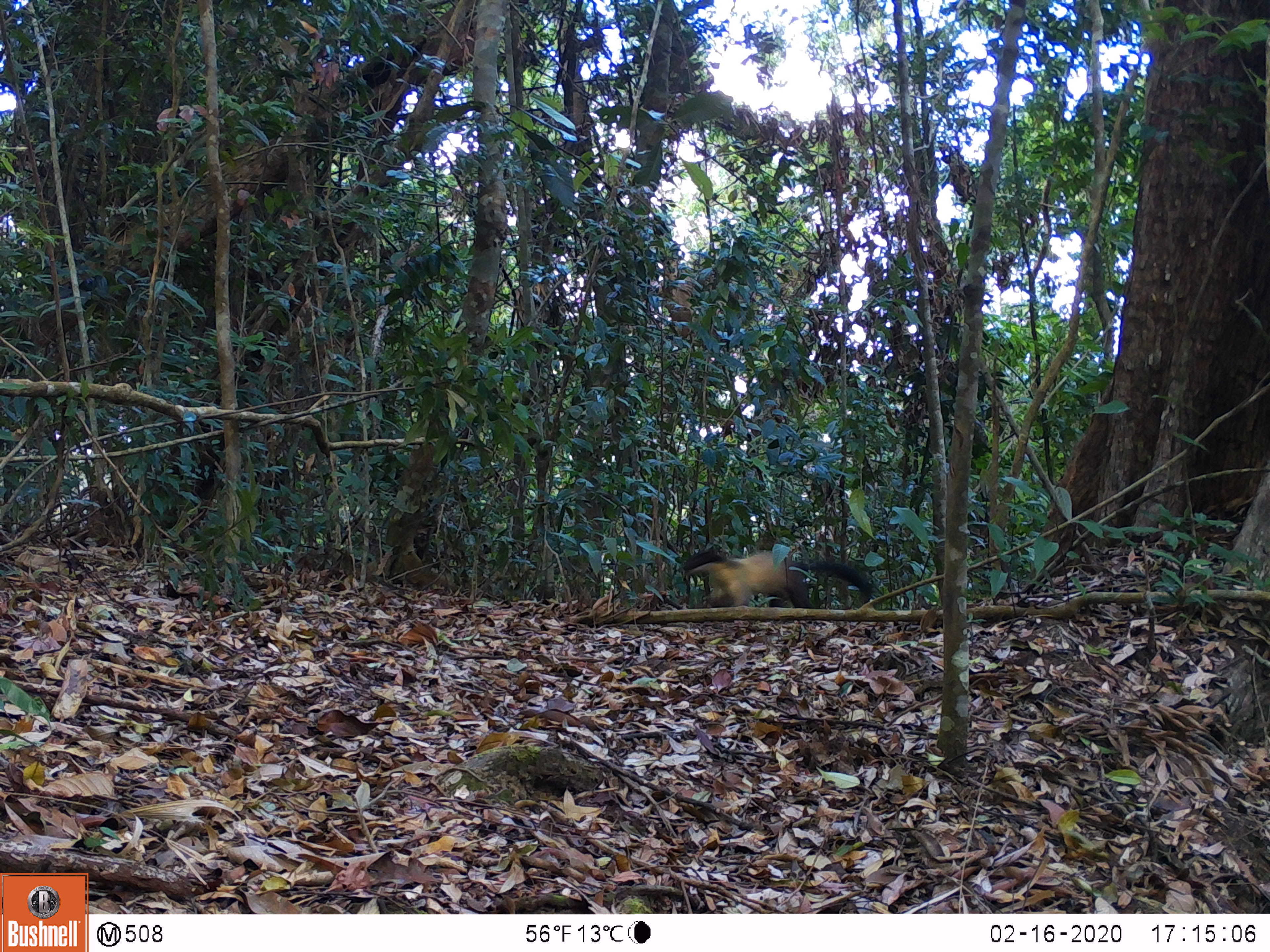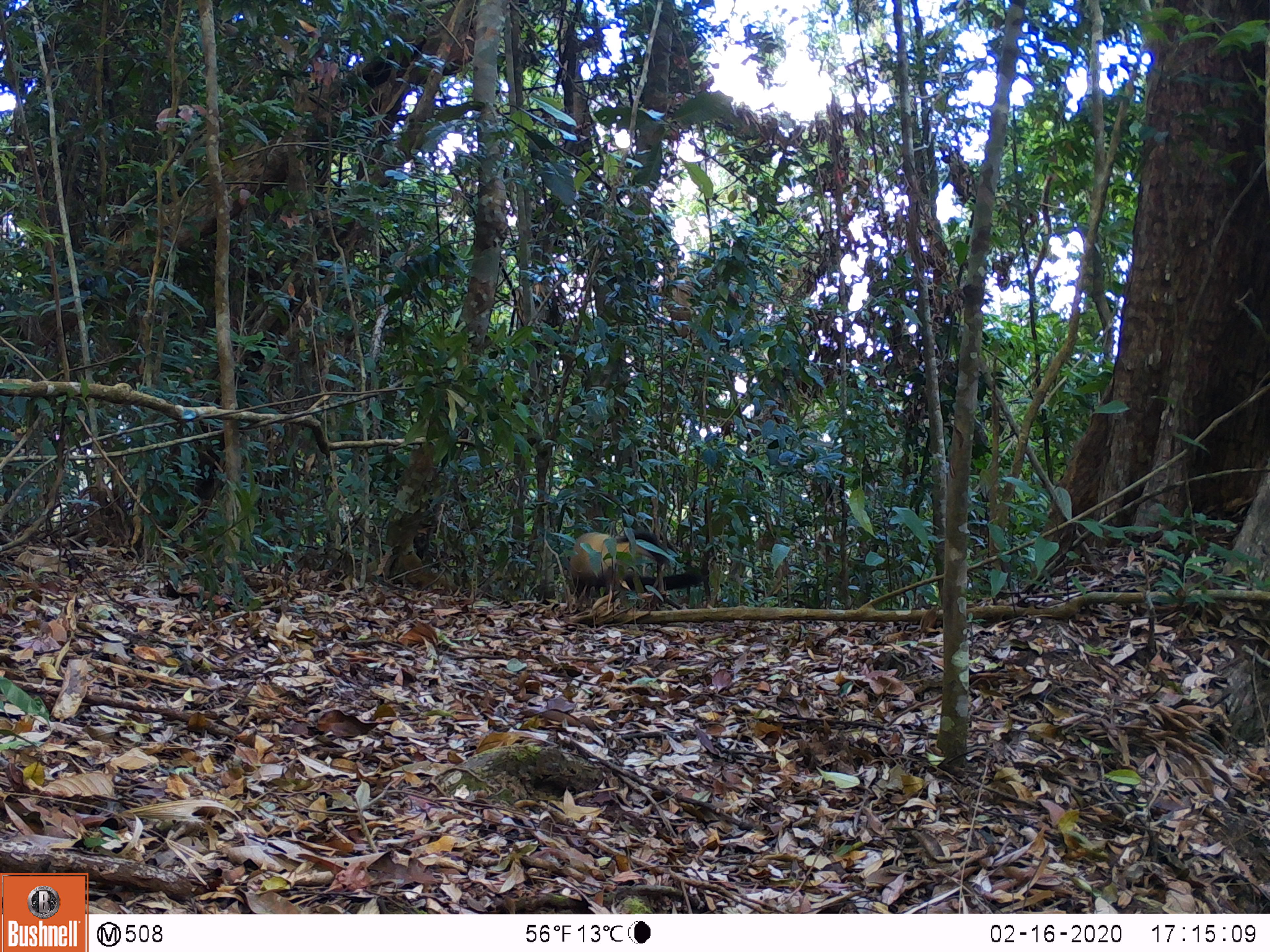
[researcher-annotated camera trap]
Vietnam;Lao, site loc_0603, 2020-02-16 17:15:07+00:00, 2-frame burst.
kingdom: Animalia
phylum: Chordata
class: Mammalia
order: Carnivora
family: Mustelidae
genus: Martes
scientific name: Martes flavigula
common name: yellow-throated marten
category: yellow throated marten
Yellow throated marten (yellow-throated marten) (Martes flavigula). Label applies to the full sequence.